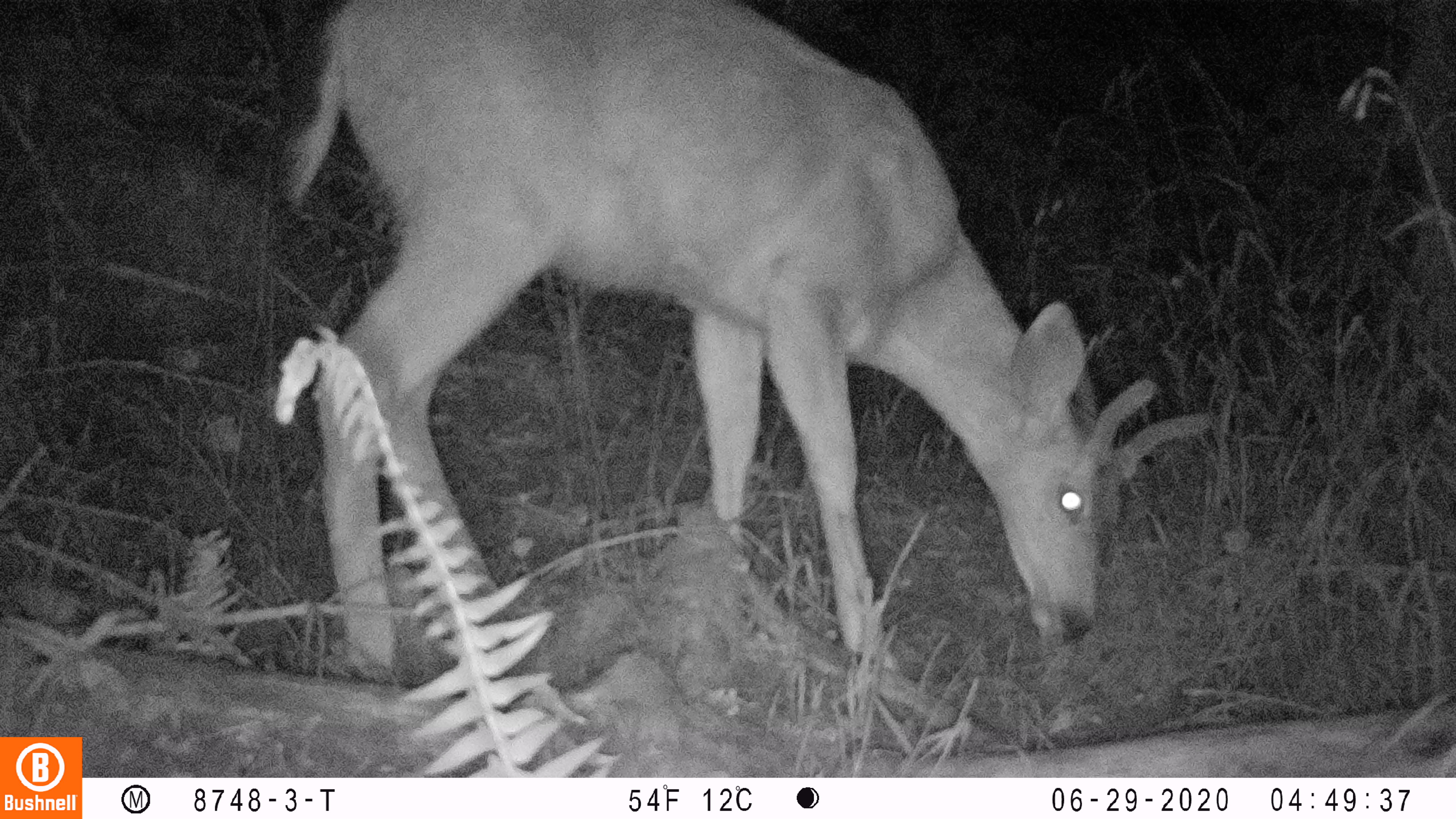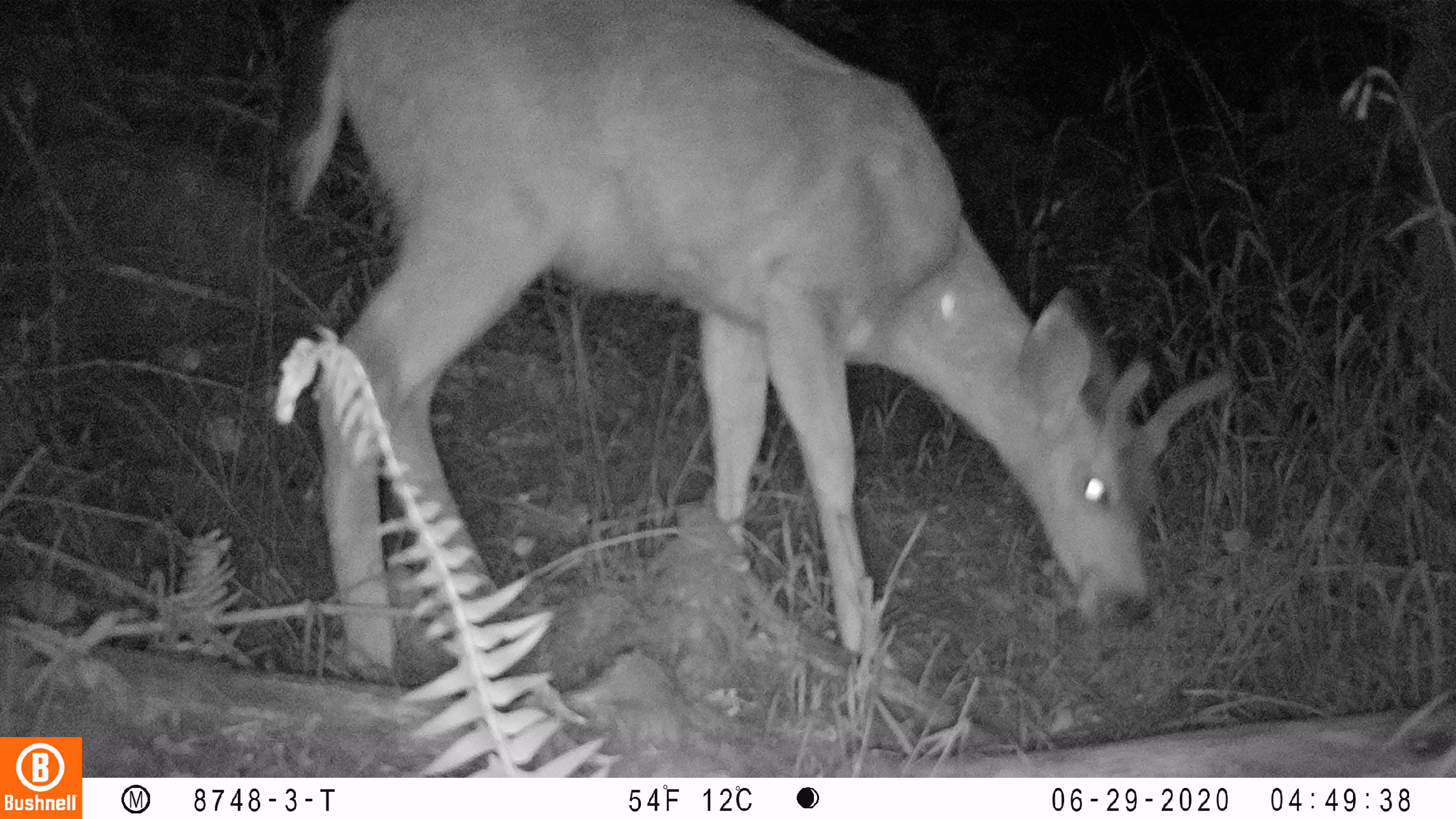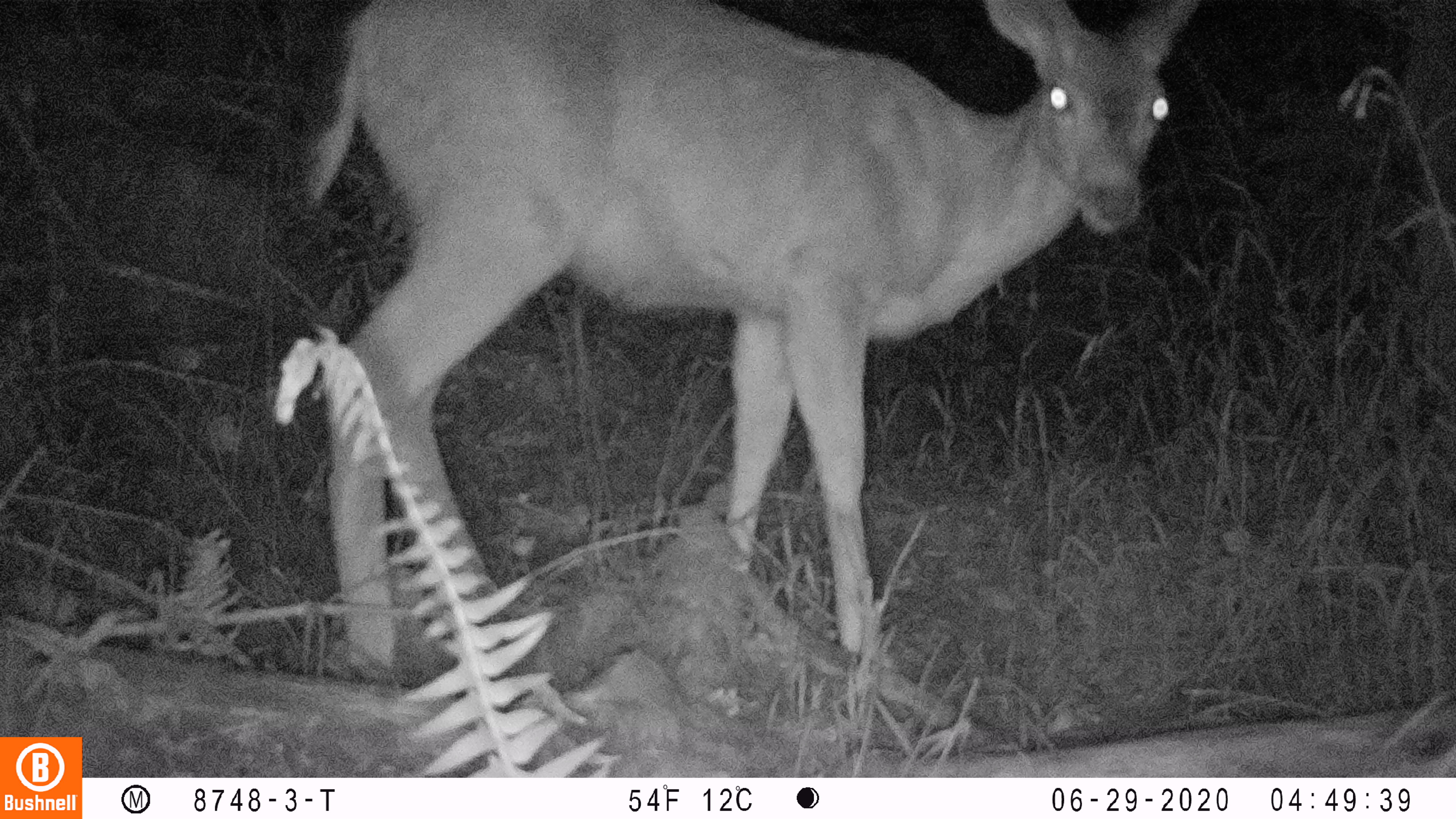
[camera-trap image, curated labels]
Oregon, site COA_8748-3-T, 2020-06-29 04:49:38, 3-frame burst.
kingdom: Animalia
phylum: Chordata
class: Mammalia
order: Artiodactyla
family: Cervidae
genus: Odocoileus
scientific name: Odocoileus hemionus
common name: black-tailed deer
Black-tailed deer (Odocoileus hemionus).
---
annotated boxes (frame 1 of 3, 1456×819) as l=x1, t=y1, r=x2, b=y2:
black-tailed deer: l=275, t=1, r=1223, b=670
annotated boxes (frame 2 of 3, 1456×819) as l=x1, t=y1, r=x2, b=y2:
black-tailed deer: l=275, t=6, r=1240, b=672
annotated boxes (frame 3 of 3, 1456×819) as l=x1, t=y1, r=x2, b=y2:
black-tailed deer: l=283, t=2, r=1197, b=660